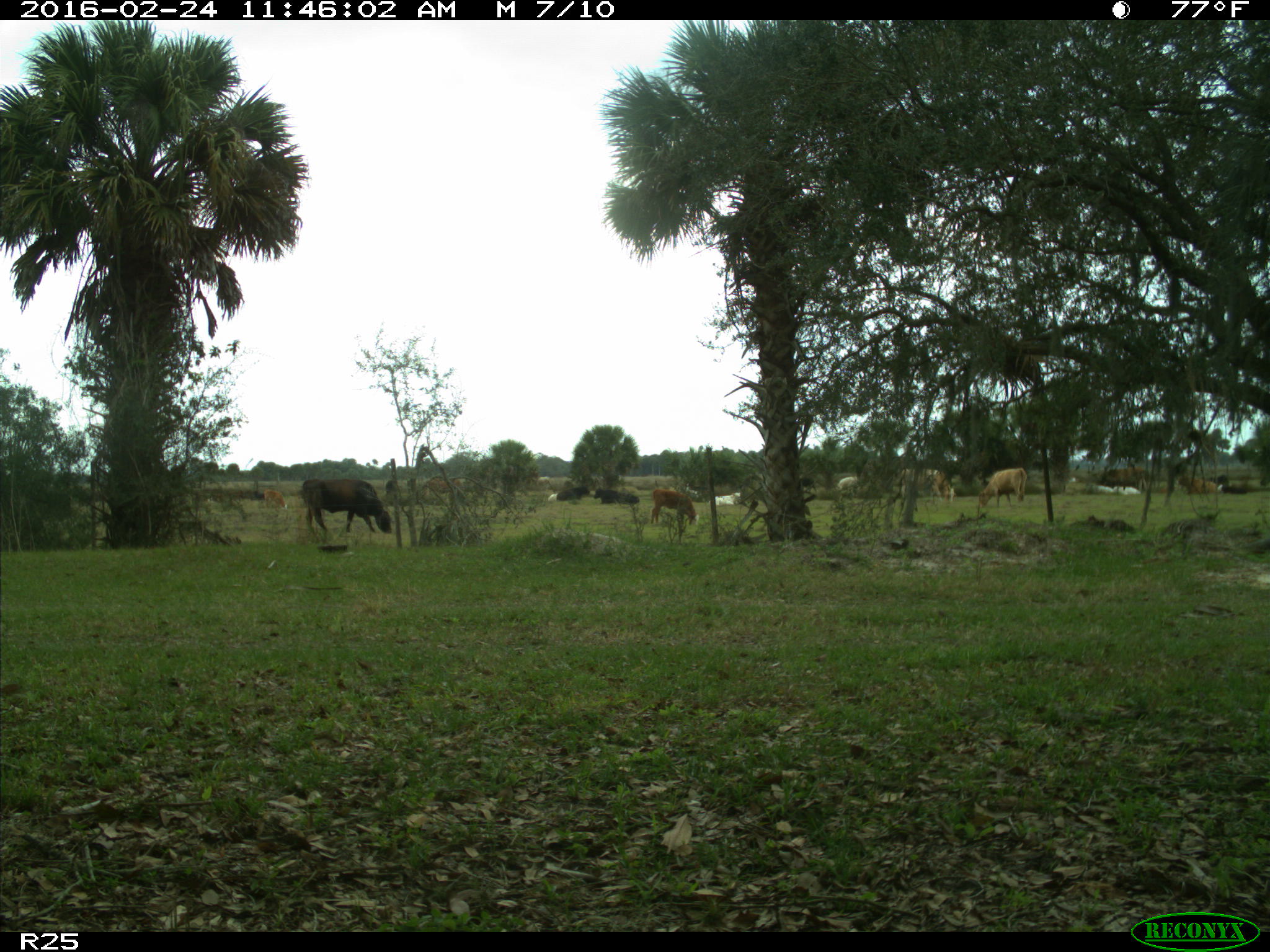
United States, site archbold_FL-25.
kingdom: Animalia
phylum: Chordata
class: Mammalia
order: Artiodactyla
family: Bovidae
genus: Bos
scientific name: Bos taurus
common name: domestic cow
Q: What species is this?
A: Bos taurus (domestic cow).